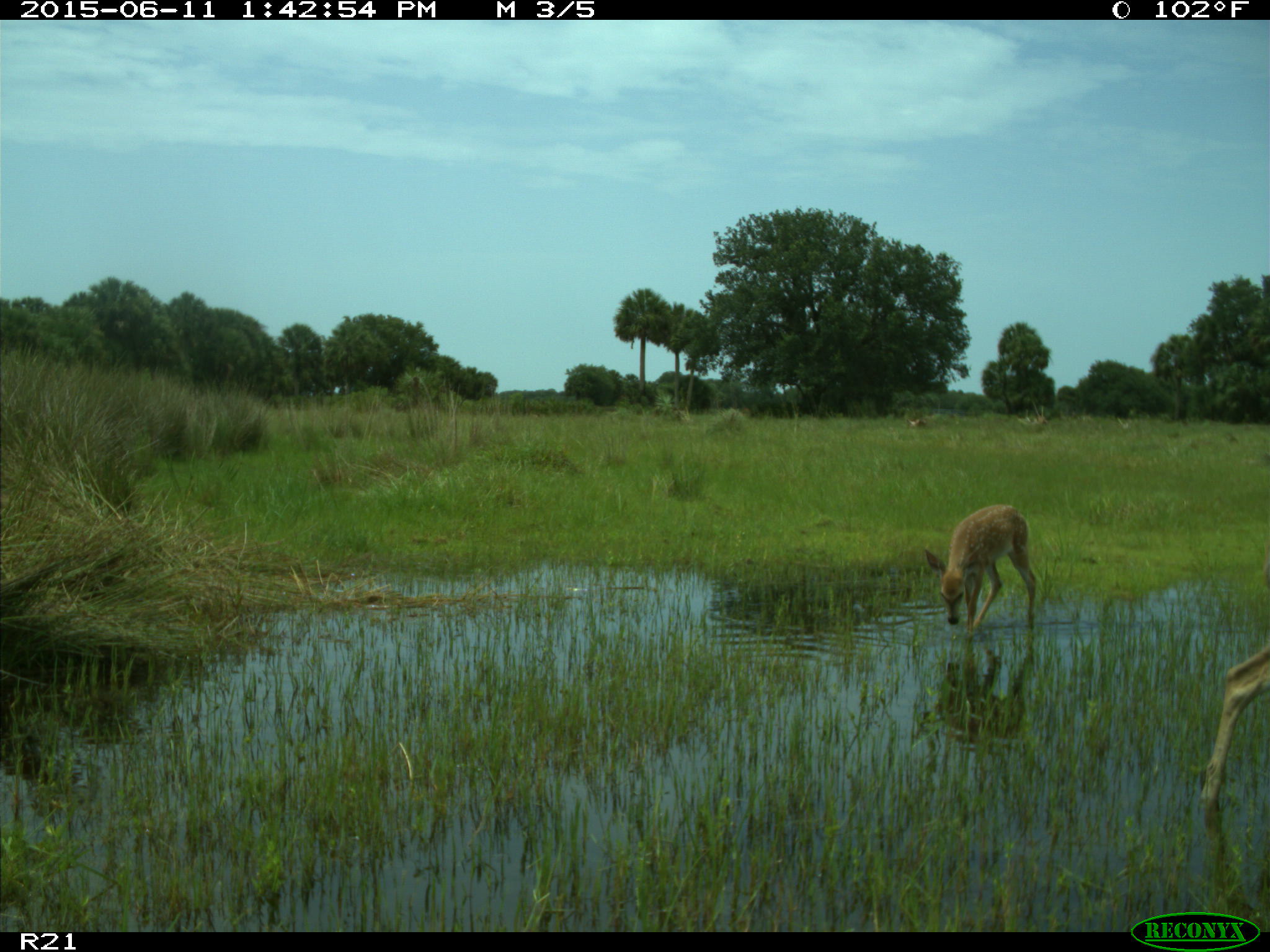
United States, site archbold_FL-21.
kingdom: Animalia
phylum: Chordata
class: Mammalia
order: Artiodactyla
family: Cervidae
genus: Odocoileus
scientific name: Odocoileus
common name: deer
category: unidentified deer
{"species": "unidentified deer (deer) (Odocoileus)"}